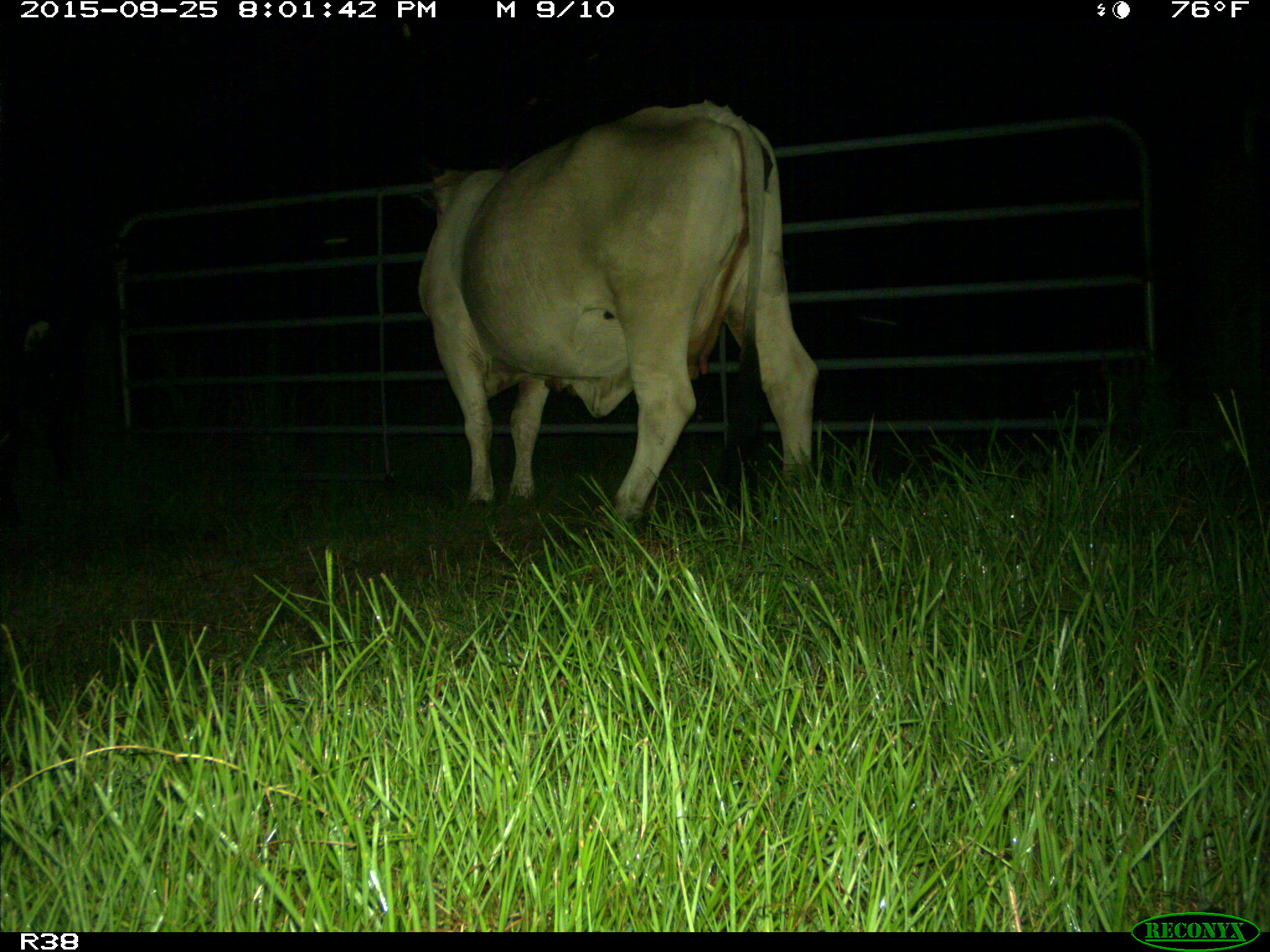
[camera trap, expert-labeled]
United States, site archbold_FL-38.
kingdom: Animalia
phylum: Chordata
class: Mammalia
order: Artiodactyla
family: Bovidae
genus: Bos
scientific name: Bos taurus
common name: domestic cow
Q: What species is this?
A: Bos taurus (domestic cow).